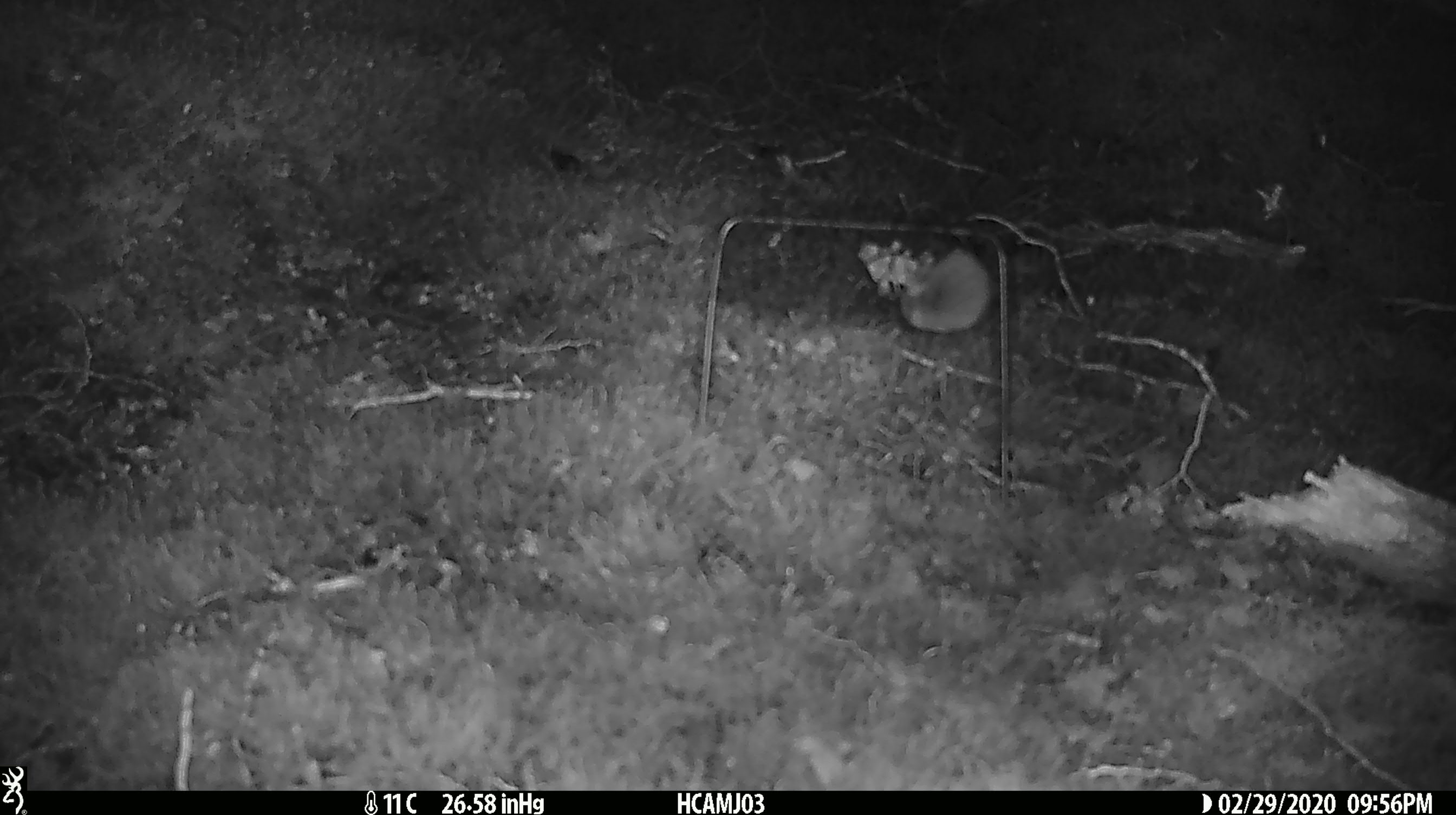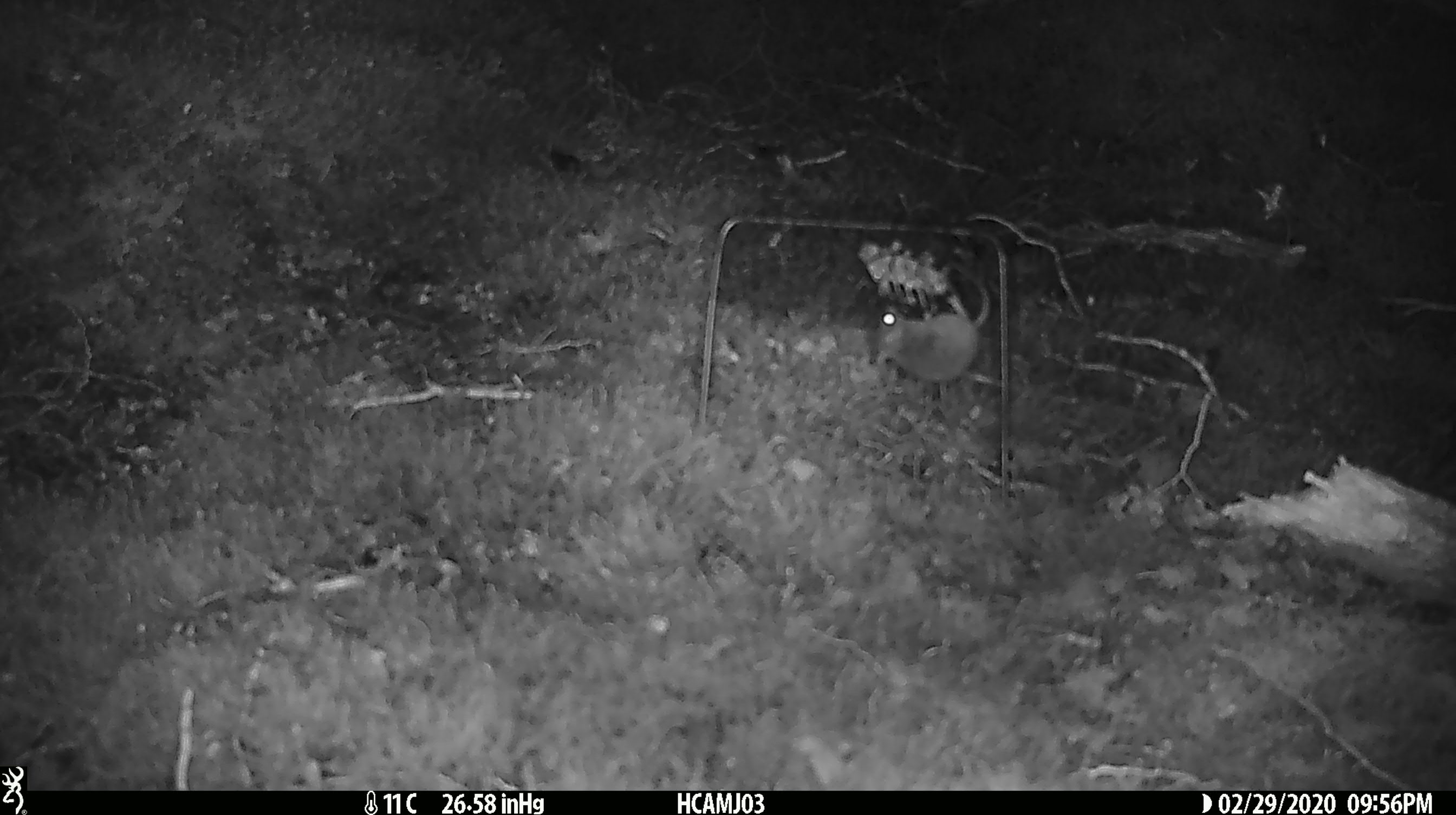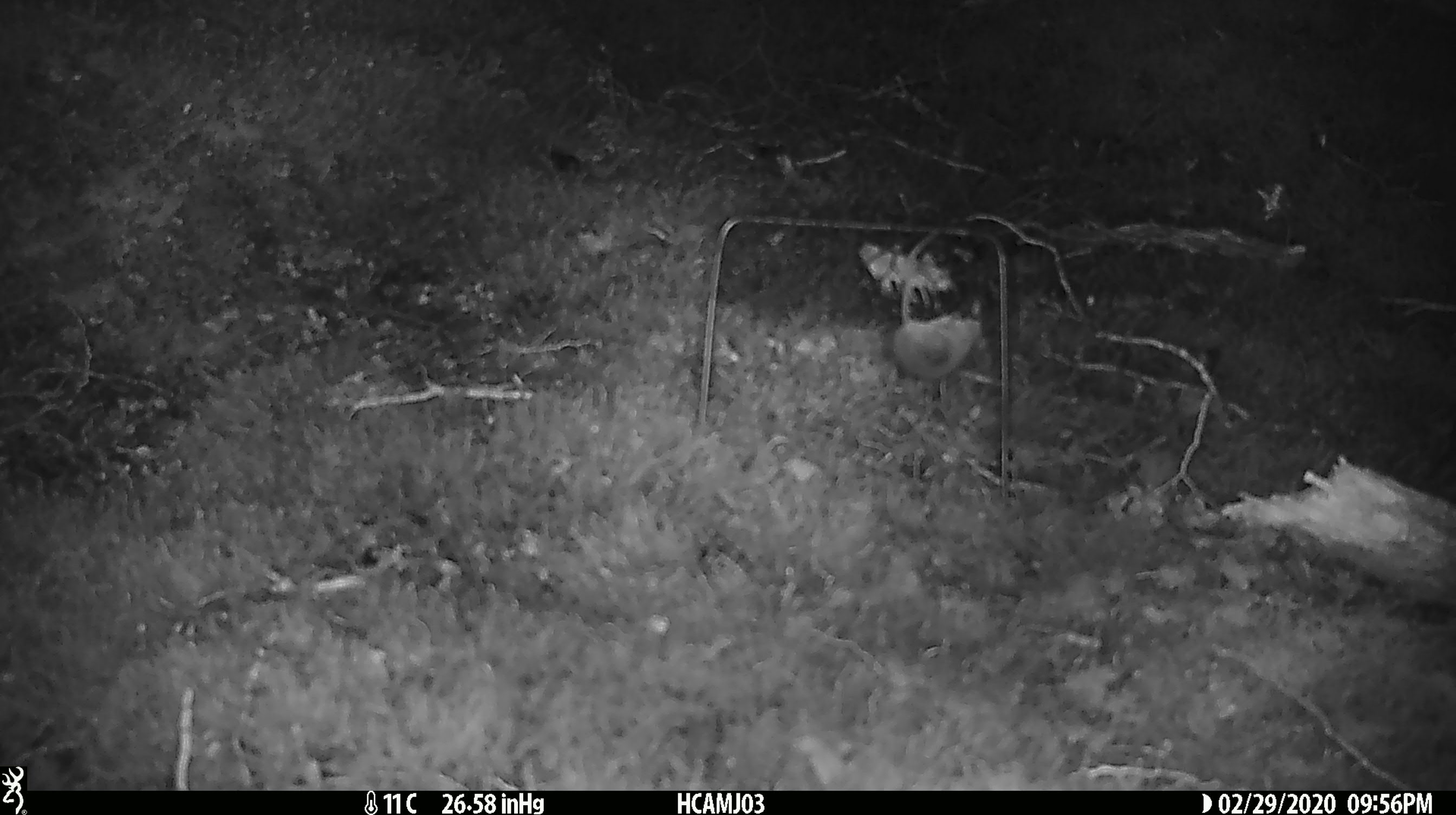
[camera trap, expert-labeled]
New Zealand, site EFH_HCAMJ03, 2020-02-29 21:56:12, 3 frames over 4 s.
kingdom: Animalia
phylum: Chordata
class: Mammalia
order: Rodentia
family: Muridae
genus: Mus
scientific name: Mus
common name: mouse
Mouse (Mus).